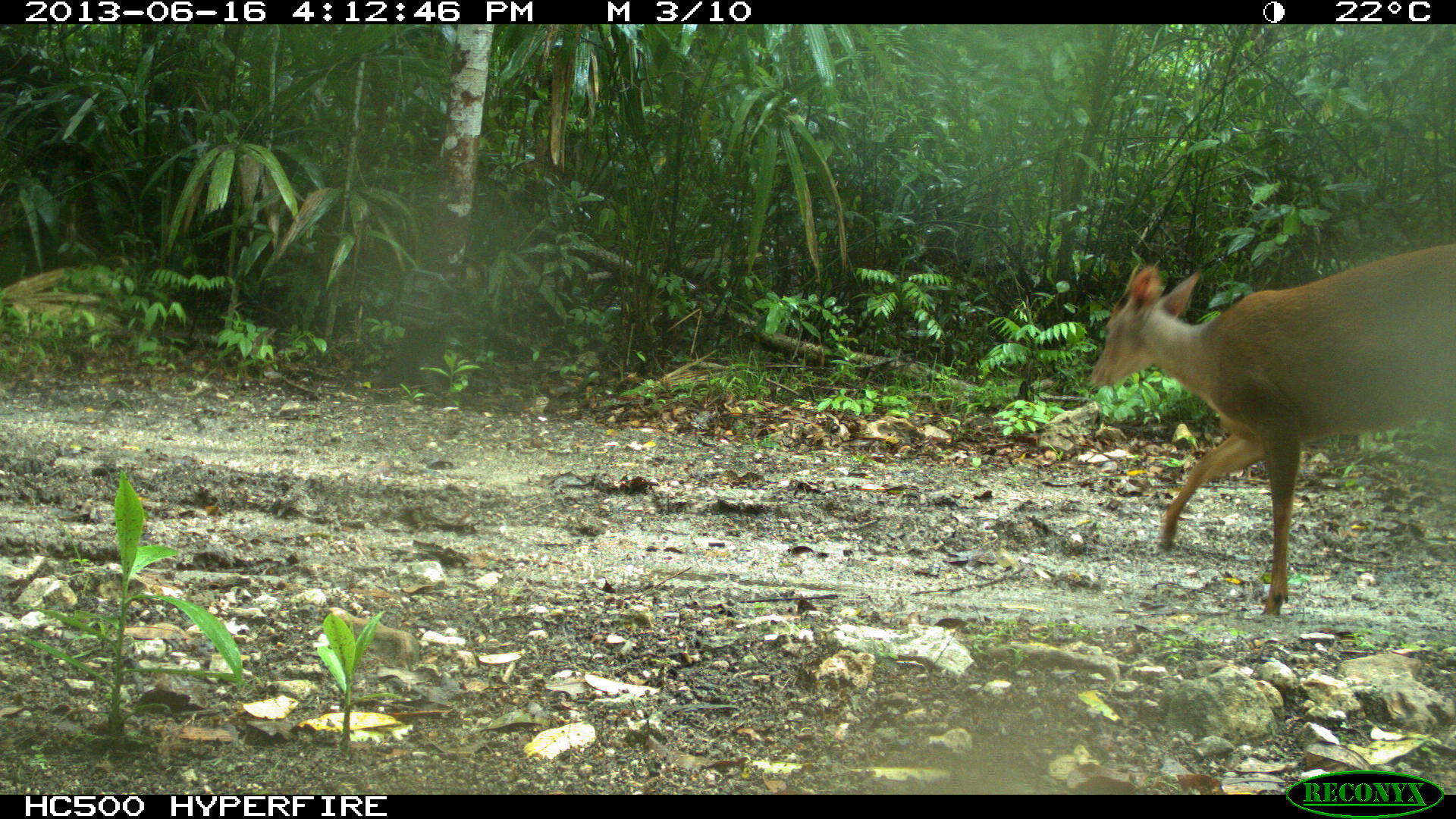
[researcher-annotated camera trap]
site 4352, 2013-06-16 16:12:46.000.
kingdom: Animalia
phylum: Chordata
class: Mammalia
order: Artiodactyla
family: Cervidae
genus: Mazama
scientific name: Mazama temama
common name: central american red brocket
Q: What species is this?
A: Mazama temama (central american red brocket).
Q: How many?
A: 1.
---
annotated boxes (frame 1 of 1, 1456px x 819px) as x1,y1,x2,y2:
mazama temama: 1084,241,1456,617